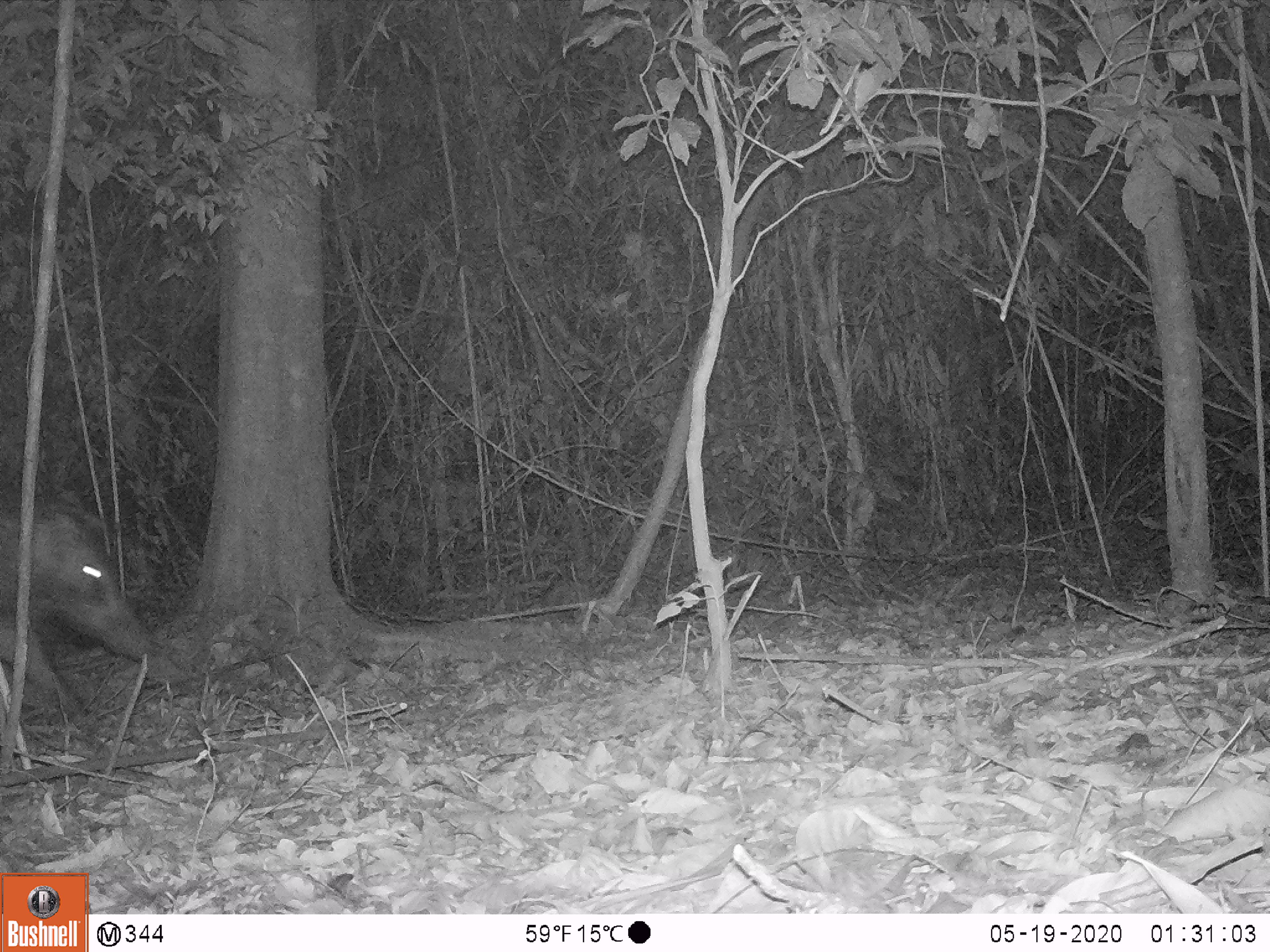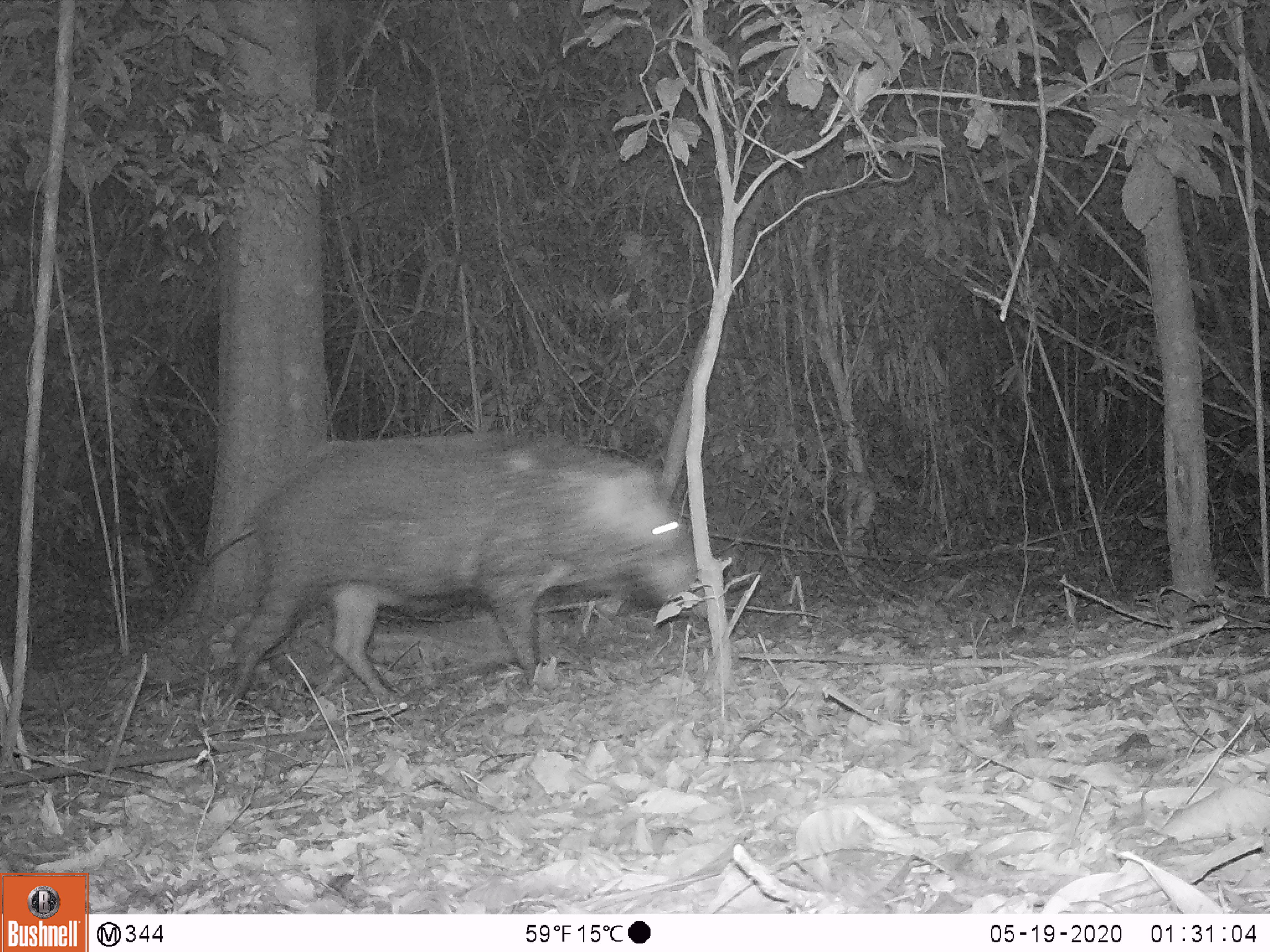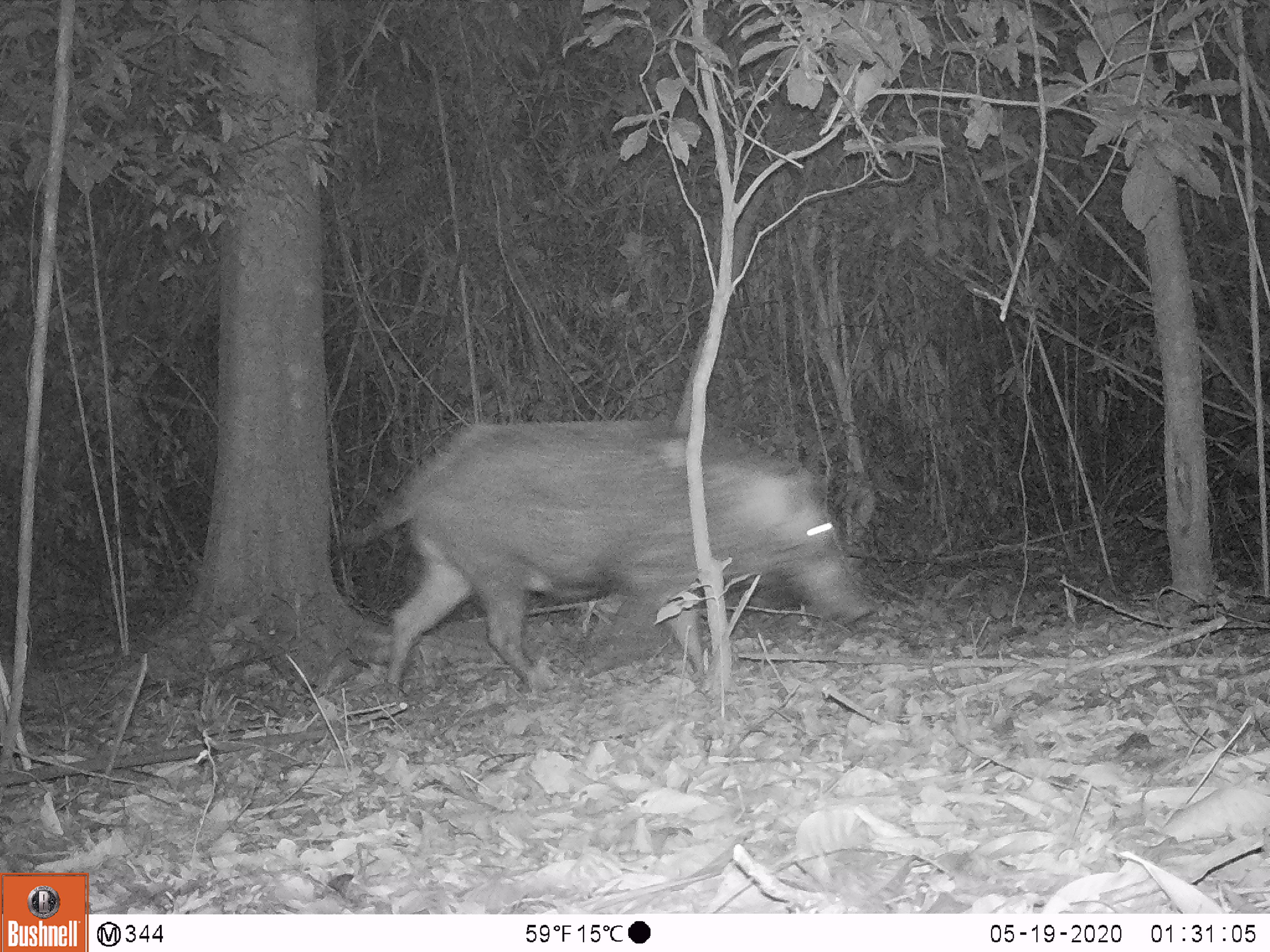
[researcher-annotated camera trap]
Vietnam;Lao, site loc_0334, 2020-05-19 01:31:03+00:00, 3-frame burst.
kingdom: Animalia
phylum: Chordata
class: Mammalia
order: Artiodactyla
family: Suidae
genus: Sus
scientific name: Sus scrofa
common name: eurasian wild pig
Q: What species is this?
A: Eurasian wild pig (Sus scrofa).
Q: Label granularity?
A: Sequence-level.